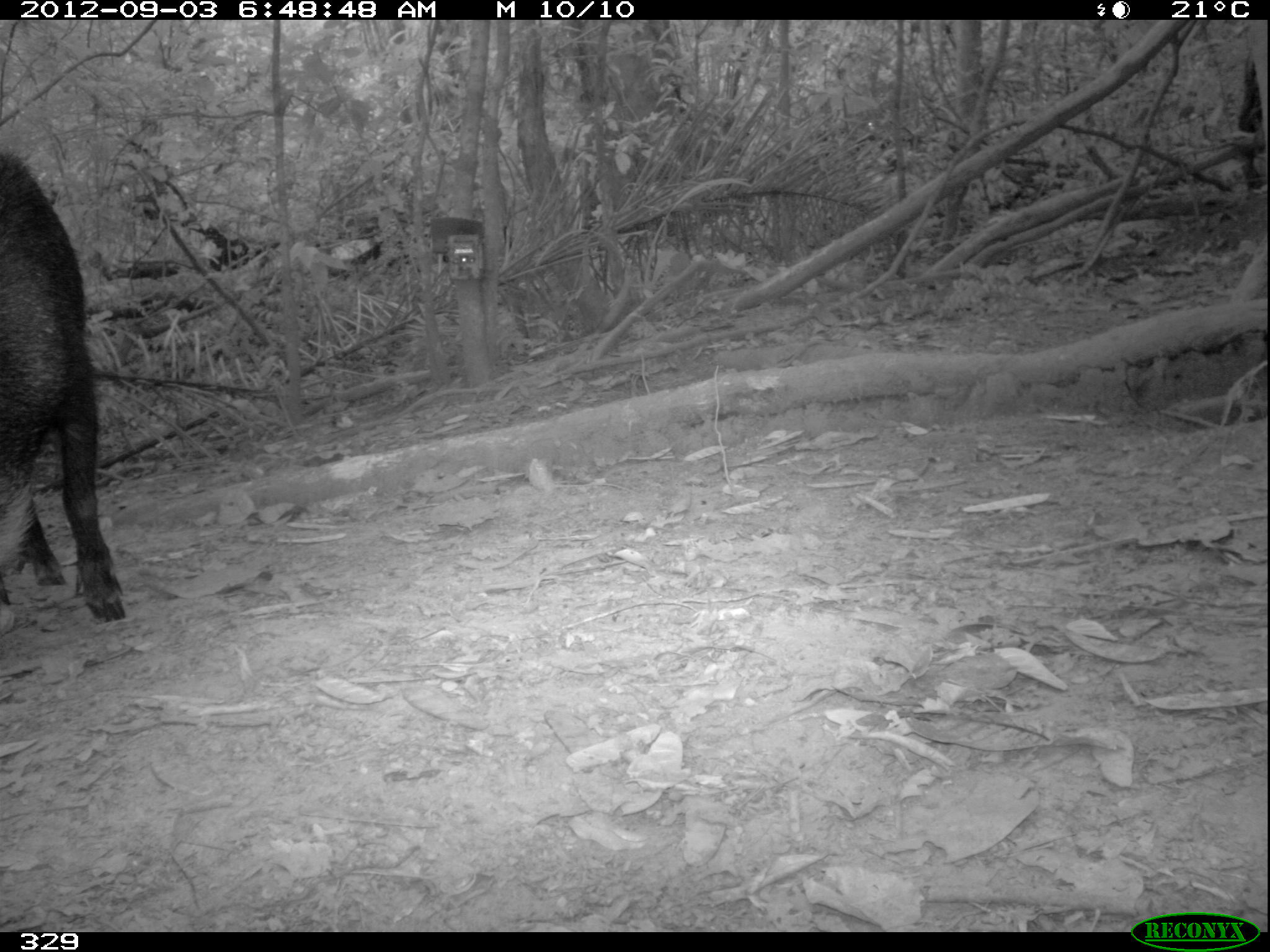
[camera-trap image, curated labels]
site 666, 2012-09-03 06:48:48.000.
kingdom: Animalia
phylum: Chordata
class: Mammalia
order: Artiodactyla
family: Tayassuidae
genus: Tayassu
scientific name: Tayassu pecari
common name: white-lipped peccary